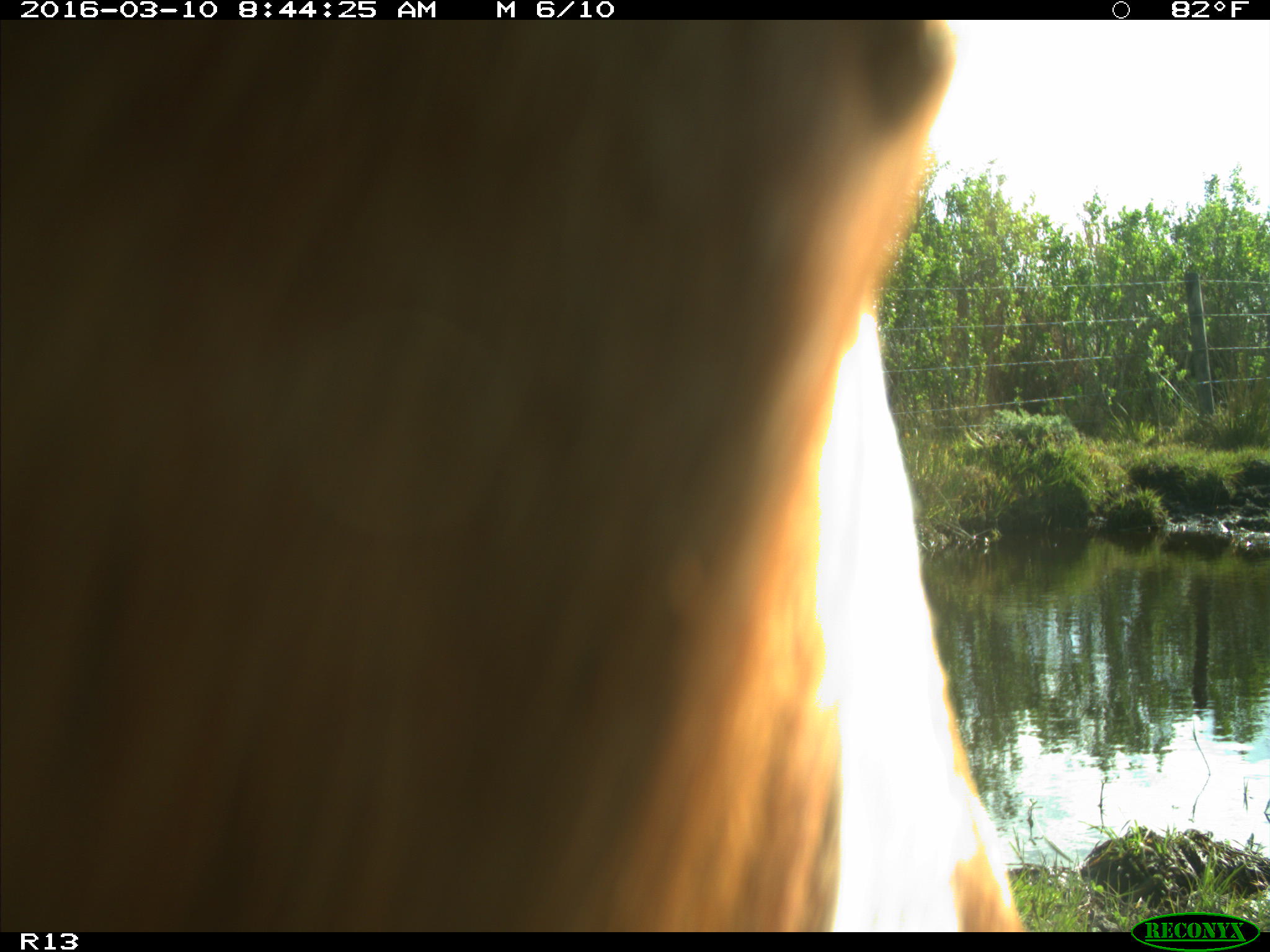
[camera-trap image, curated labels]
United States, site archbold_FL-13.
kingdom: Animalia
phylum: Chordata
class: Mammalia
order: Artiodactyla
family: Bovidae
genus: Bos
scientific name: Bos taurus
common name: domestic cow